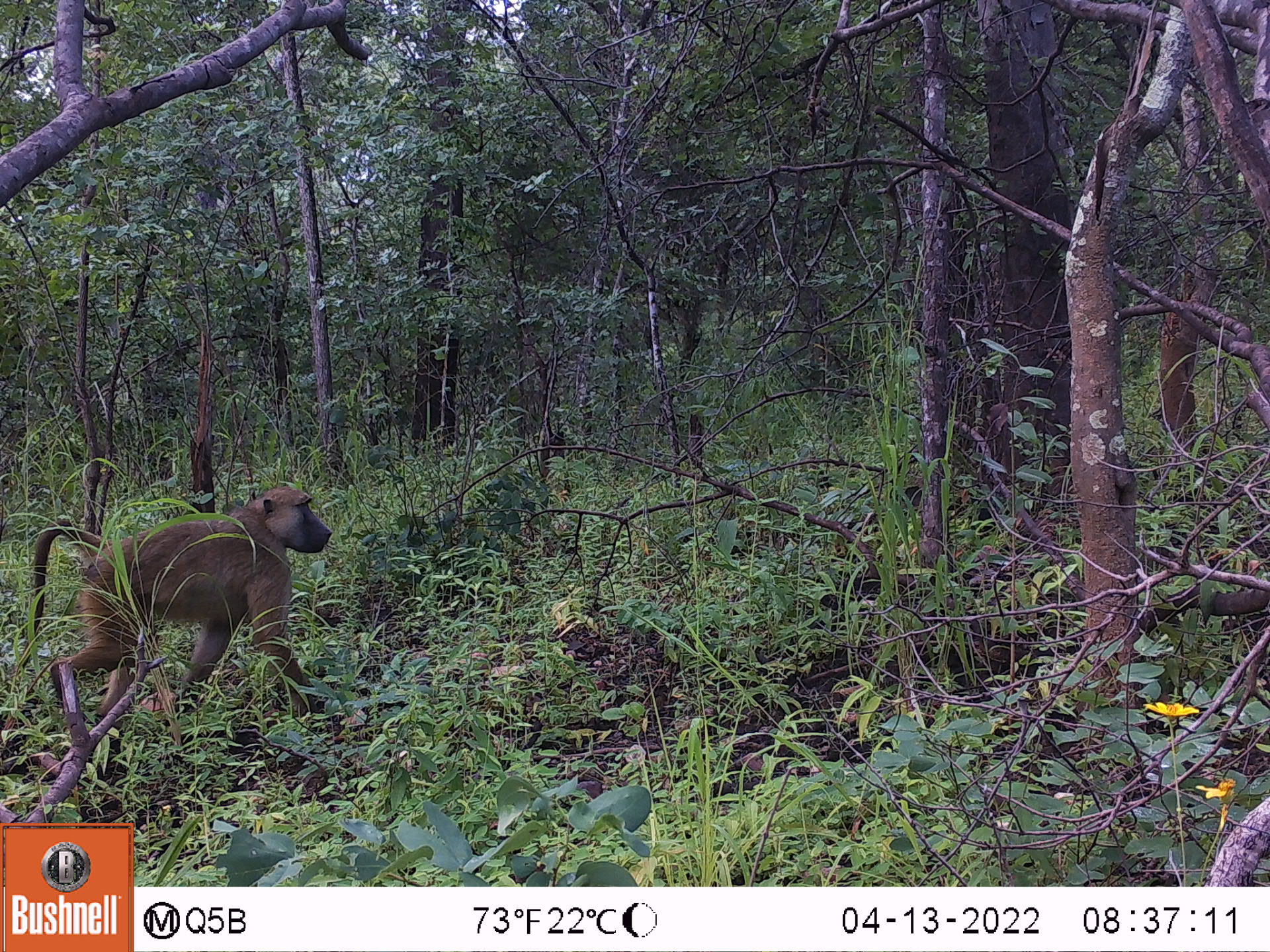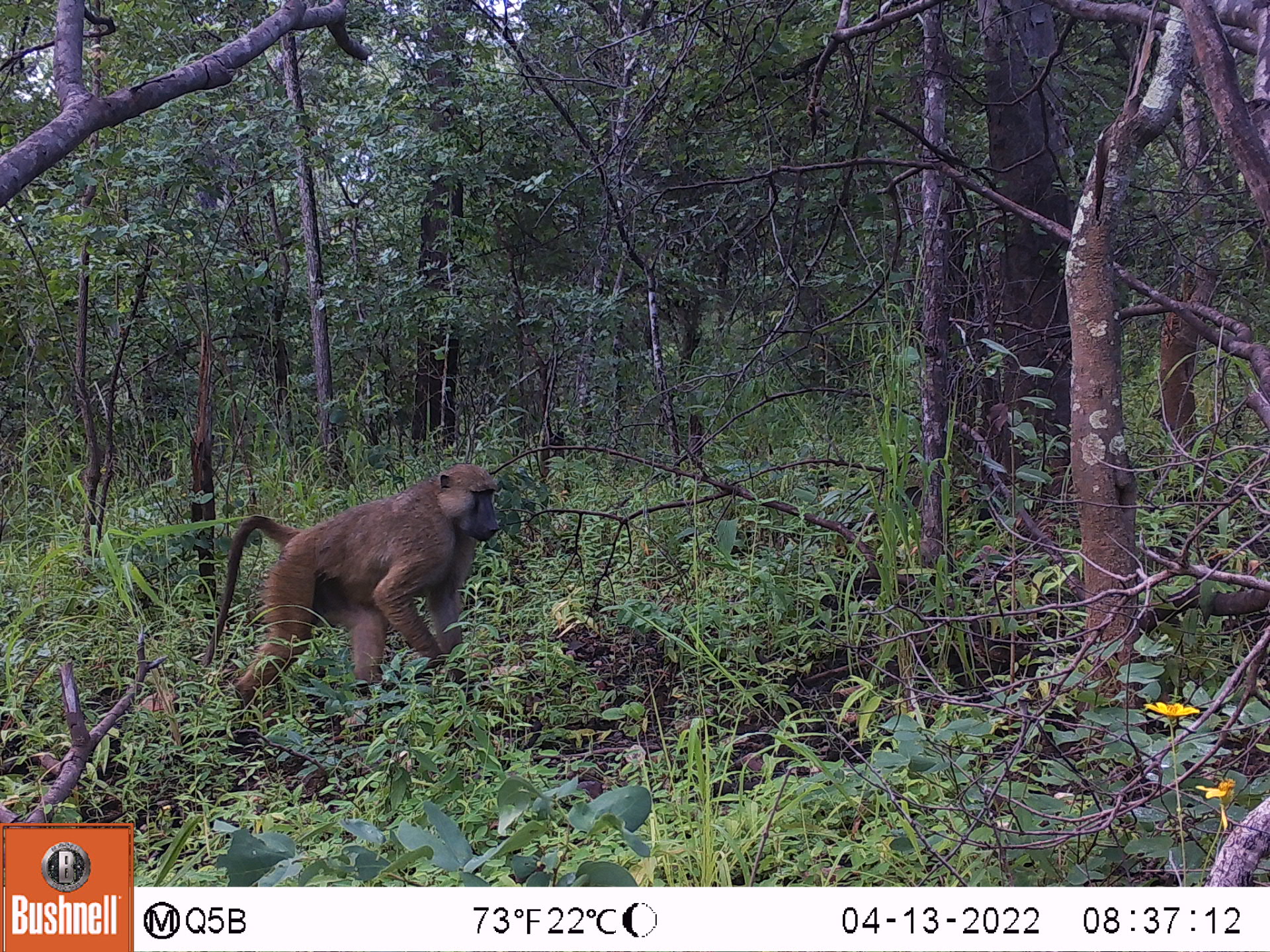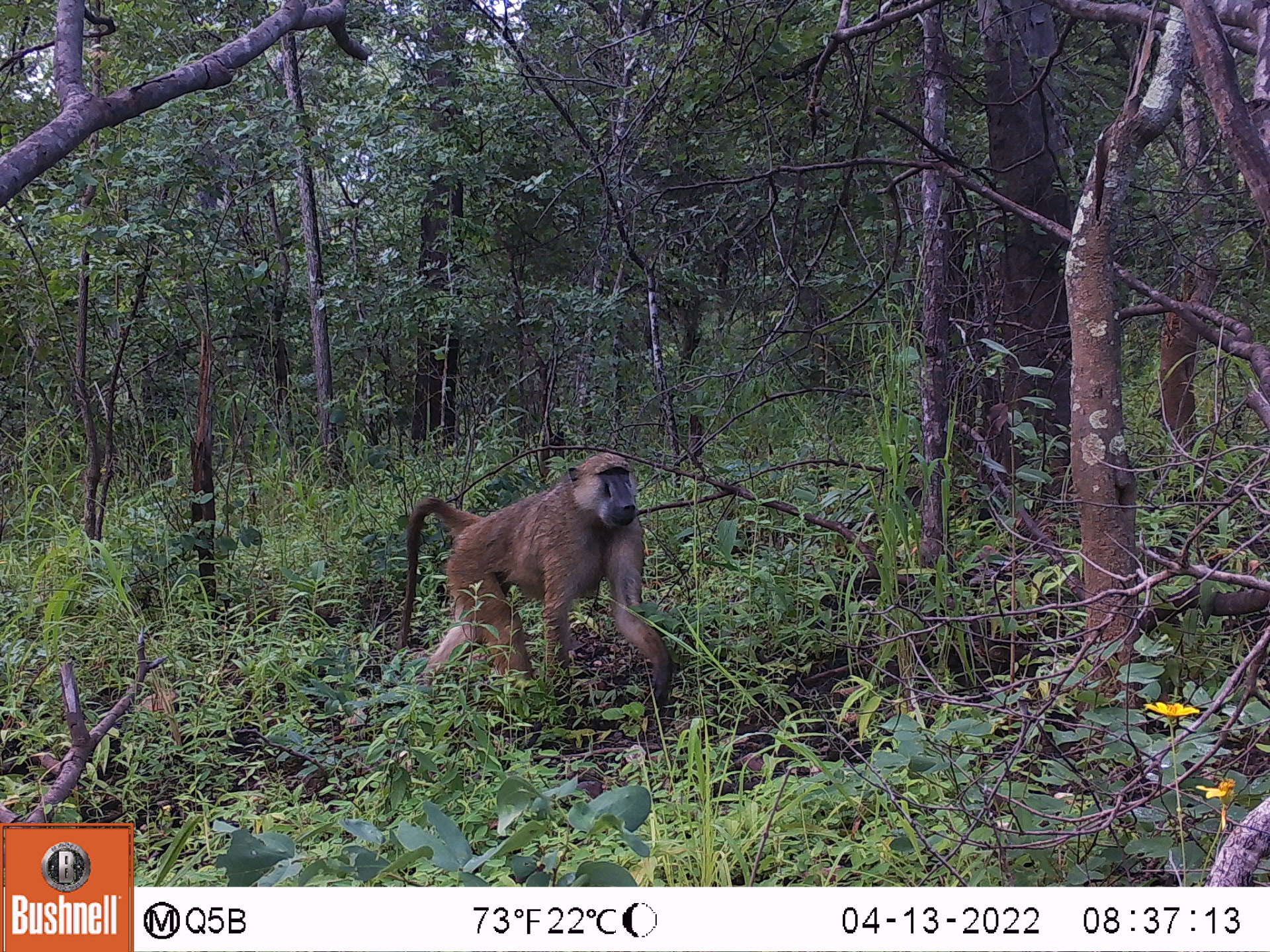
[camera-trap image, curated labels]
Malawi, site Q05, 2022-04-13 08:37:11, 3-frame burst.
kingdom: Animalia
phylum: Chordata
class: Mammalia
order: Primates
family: Cercopithecidae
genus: Papio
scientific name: Papio cynocephalus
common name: yellow baboon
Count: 1.